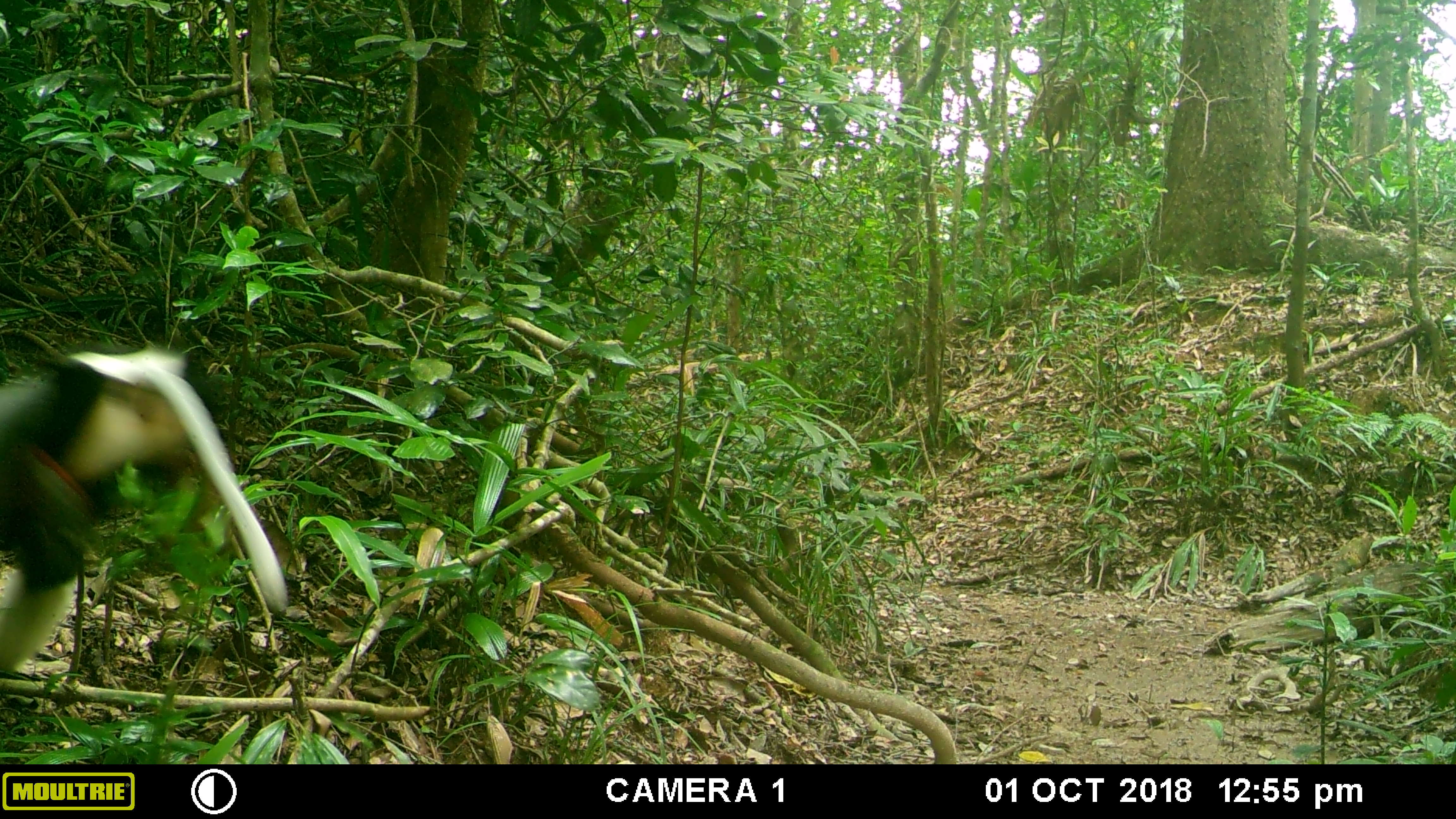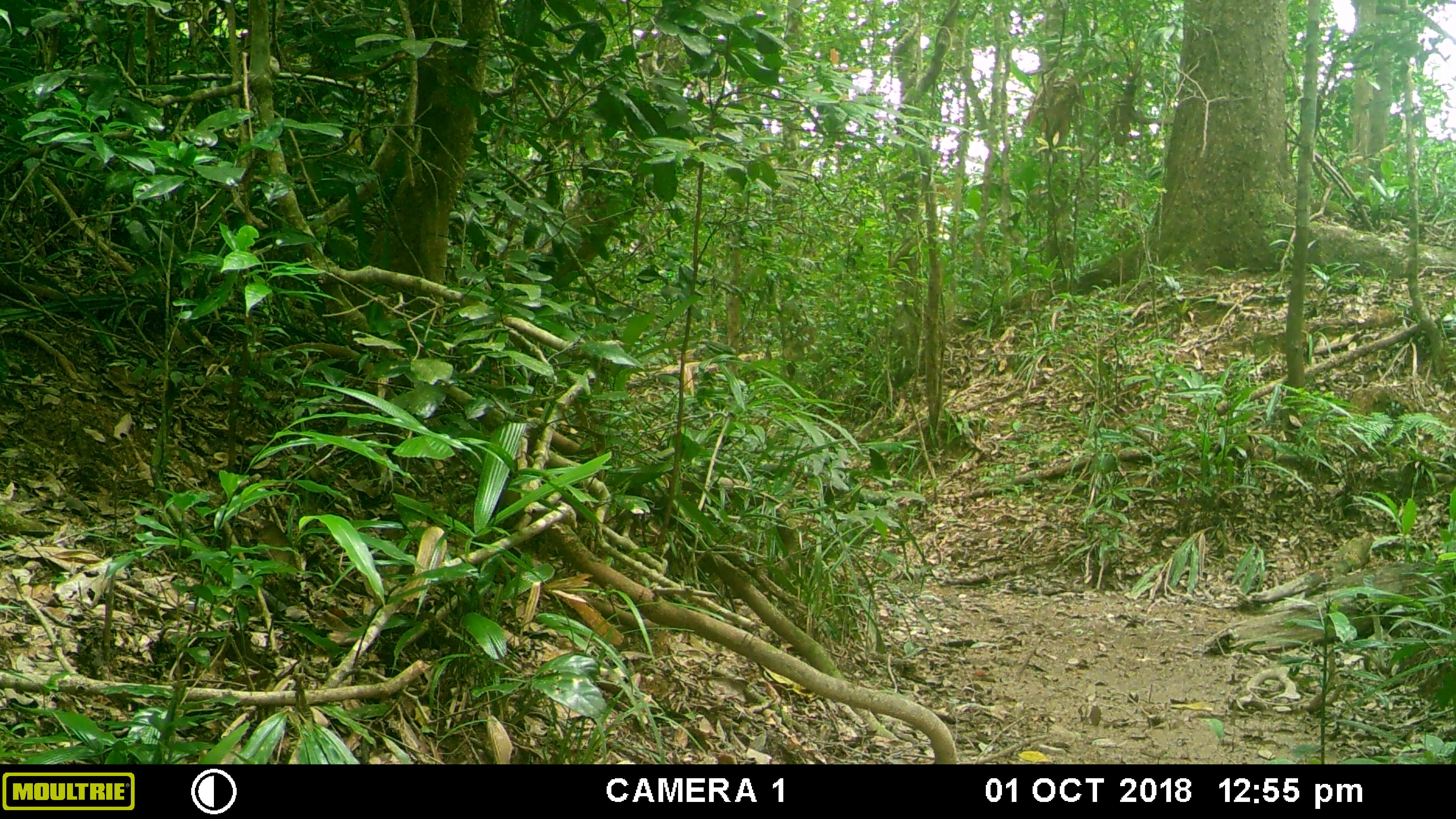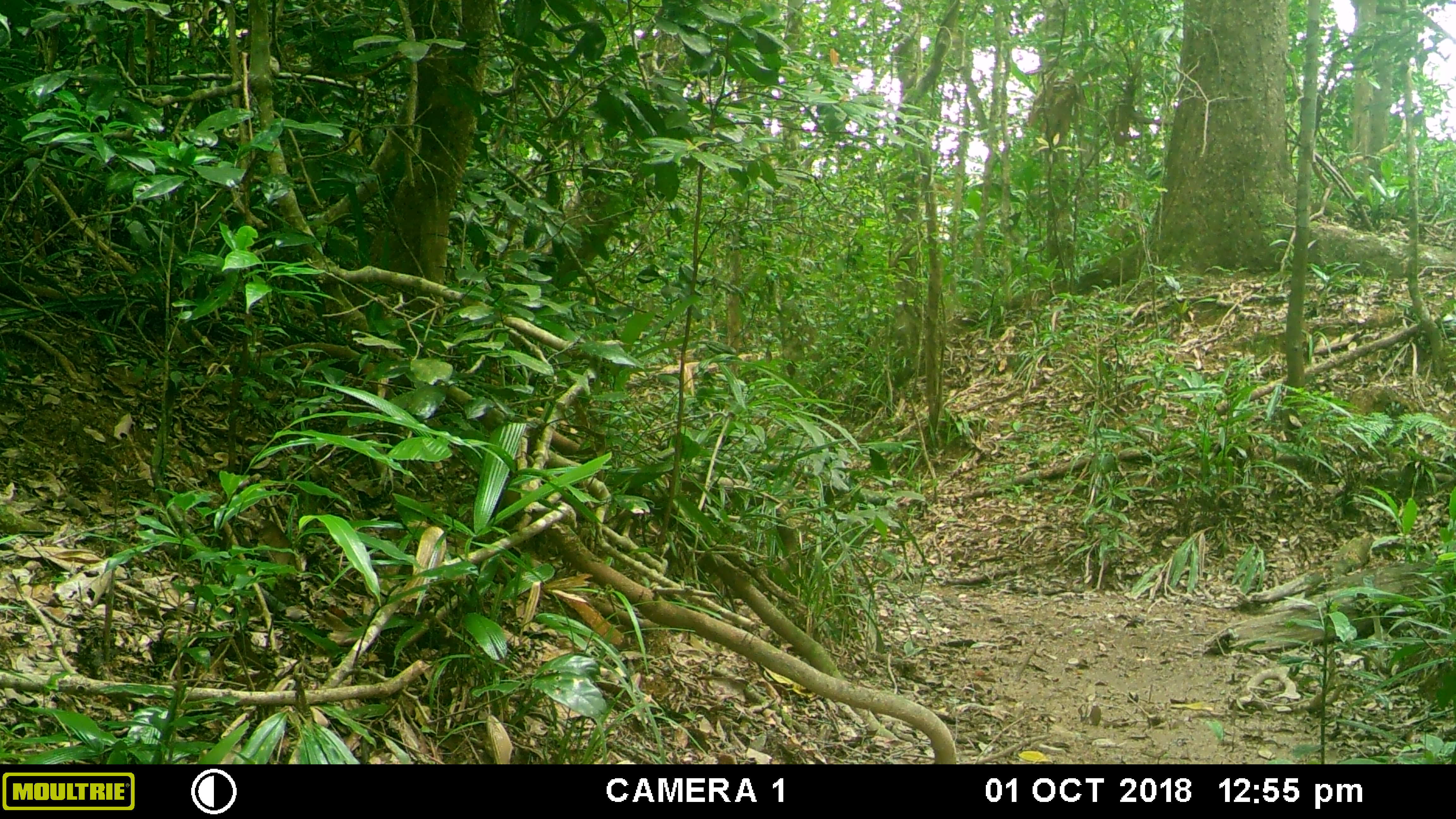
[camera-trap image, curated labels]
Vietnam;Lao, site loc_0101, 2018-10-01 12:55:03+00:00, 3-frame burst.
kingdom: Animalia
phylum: Chordata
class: Mammalia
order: Primates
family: Cercopithecidae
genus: Pygathrix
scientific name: Pygathrix nemaeus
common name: red-shanked douc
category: red shanked douc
Red shanked douc (red-shanked douc) (Pygathrix nemaeus). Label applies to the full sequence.